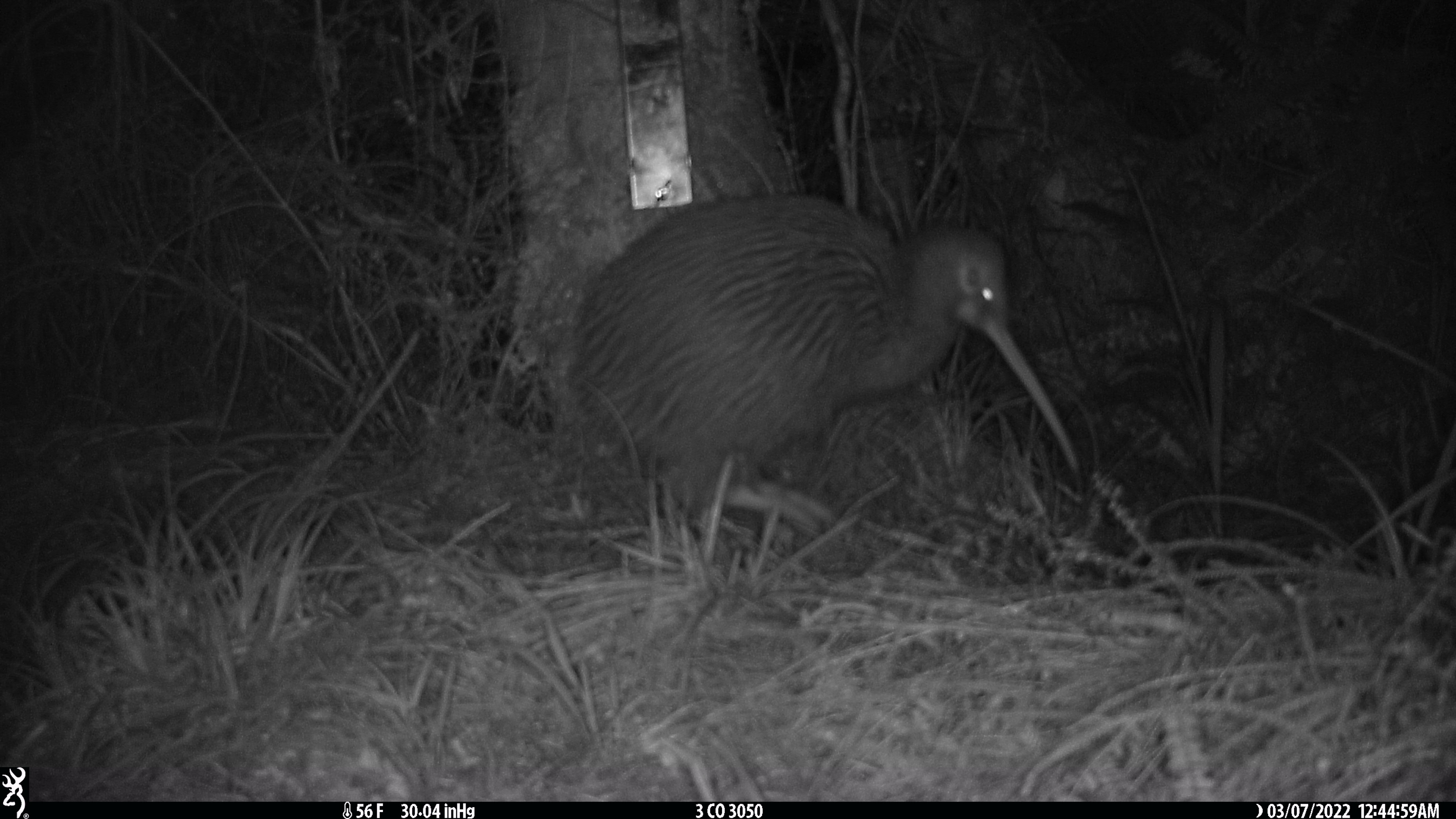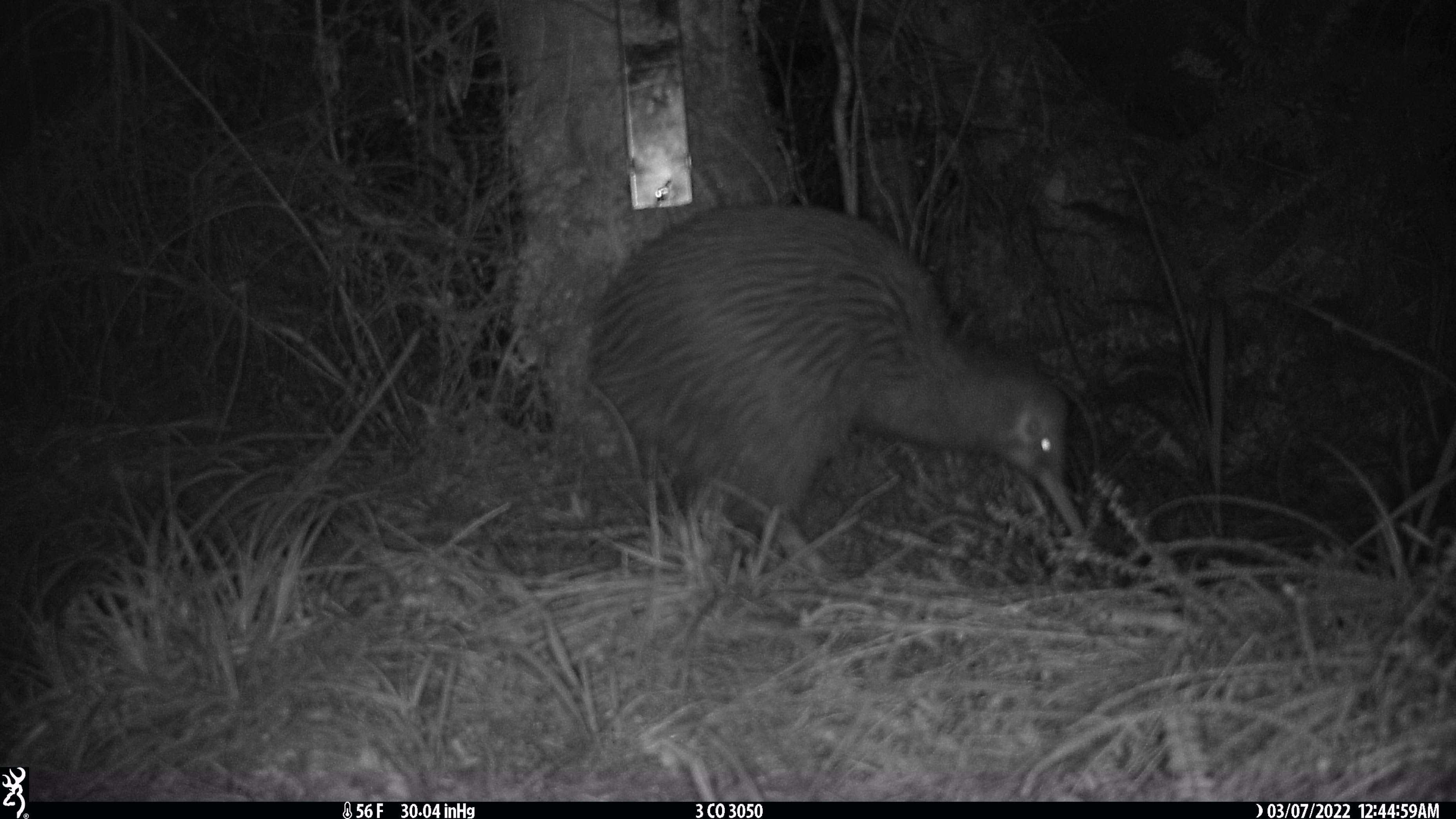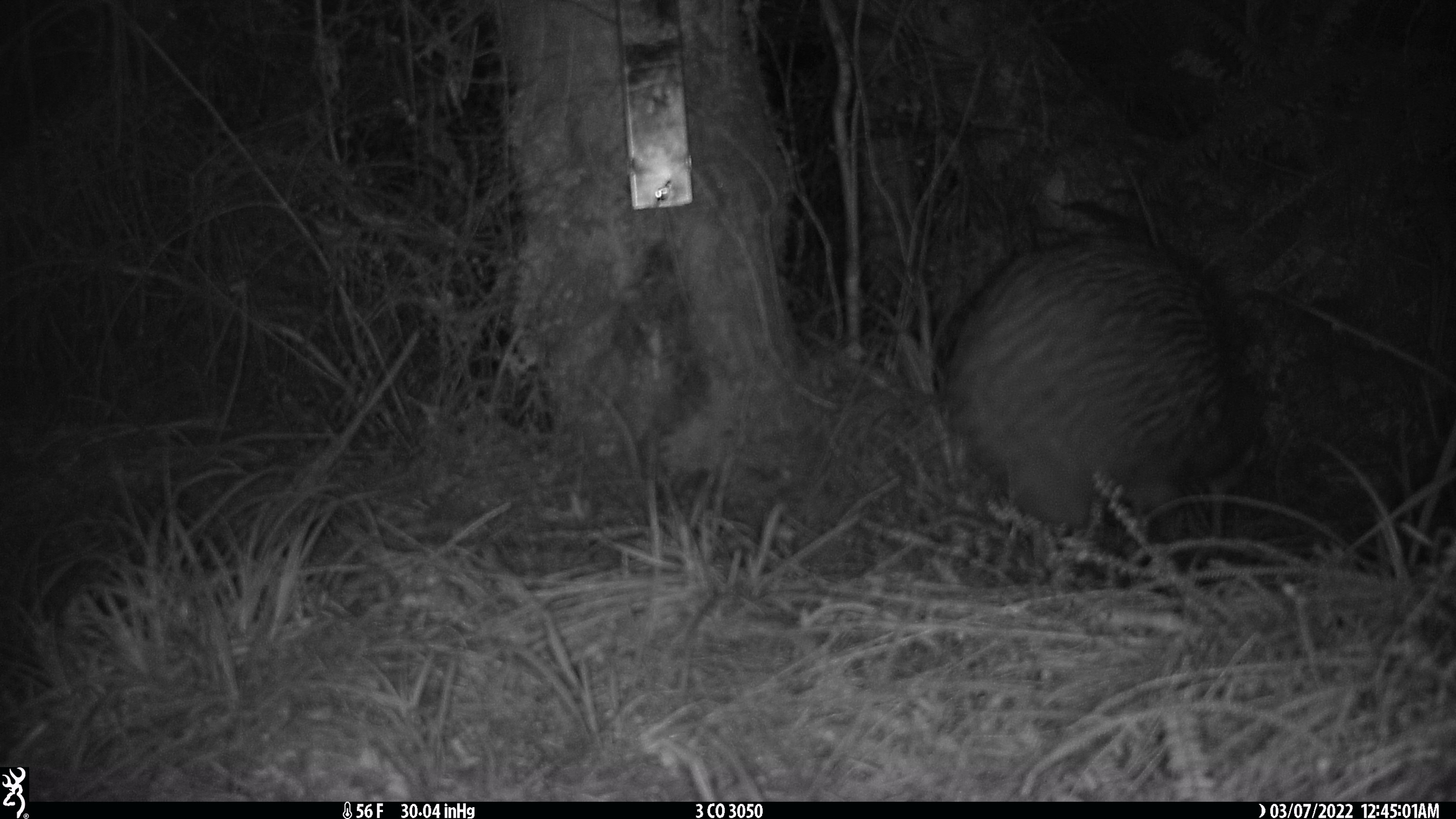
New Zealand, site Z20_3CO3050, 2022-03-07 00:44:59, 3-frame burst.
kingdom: Animalia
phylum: Chordata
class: Aves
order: Apterygiformes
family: Apterygidae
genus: Apteryx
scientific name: Apteryx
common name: kiwi